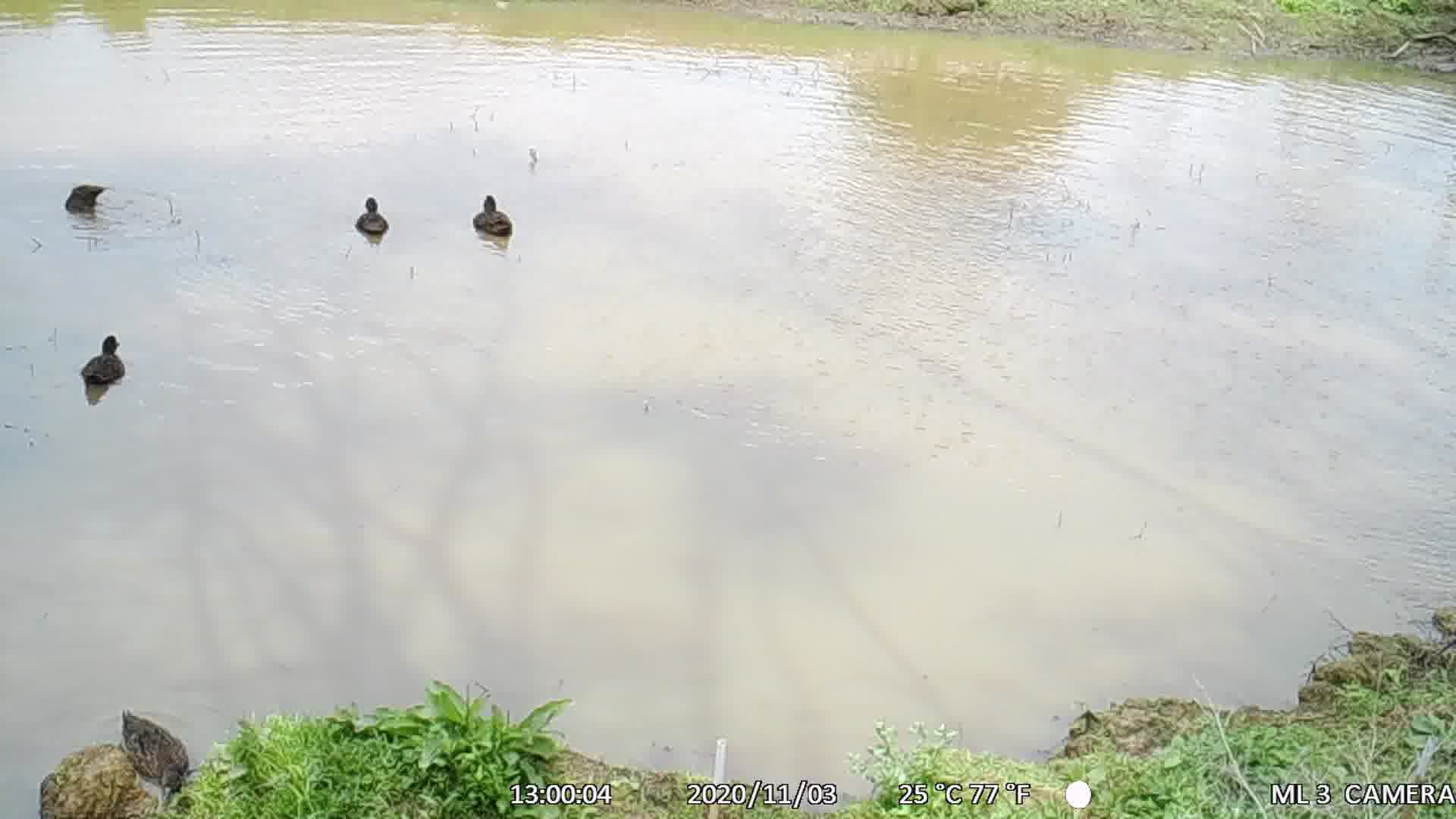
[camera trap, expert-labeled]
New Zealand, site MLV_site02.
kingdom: Animalia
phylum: Chordata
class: Aves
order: Anseriformes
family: Anatidae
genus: Anas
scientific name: Anas chlorotis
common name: brown teal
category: pateke